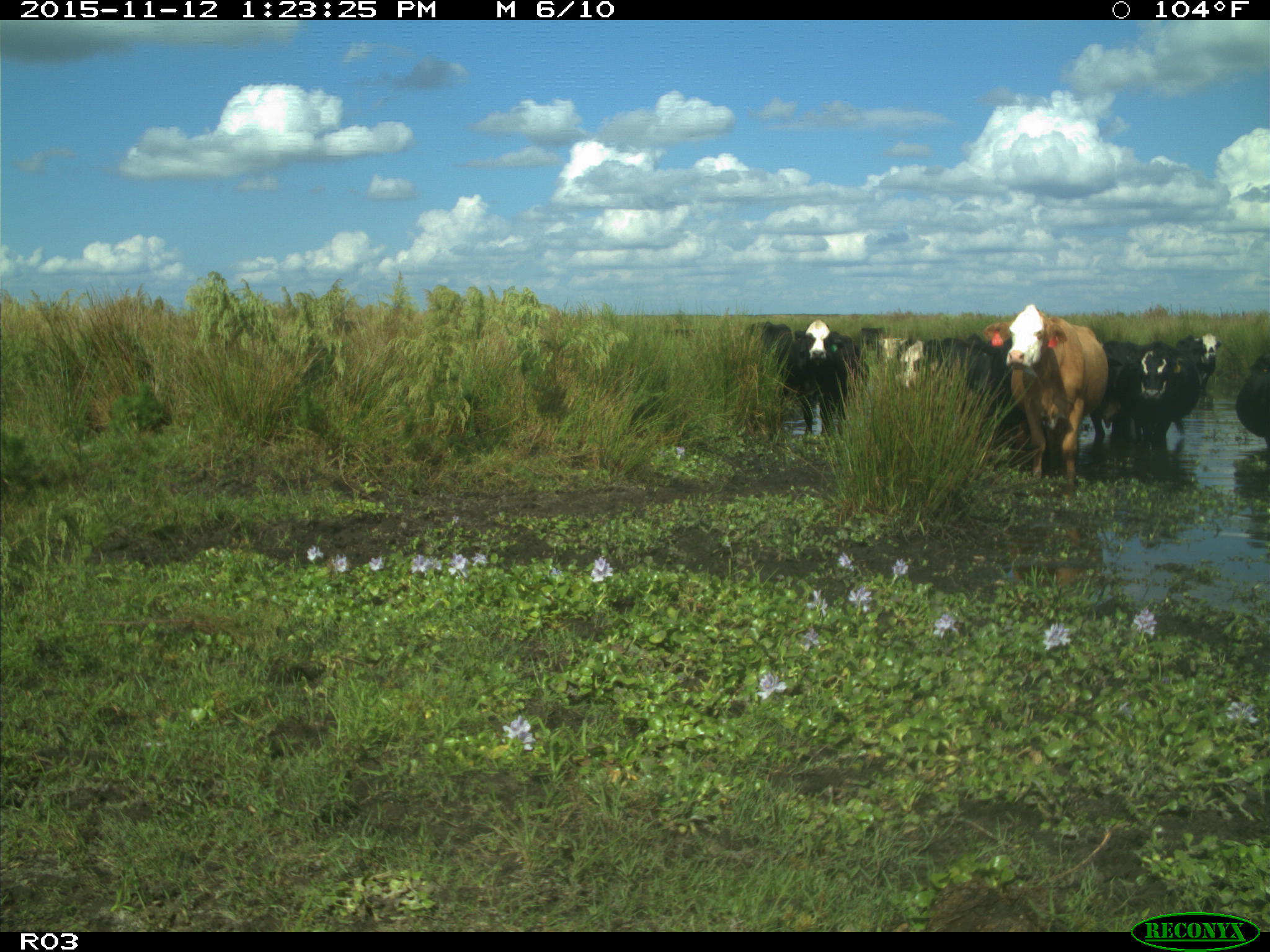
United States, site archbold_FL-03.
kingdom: Animalia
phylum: Chordata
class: Mammalia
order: Artiodactyla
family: Bovidae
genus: Bos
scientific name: Bos taurus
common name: domestic cow